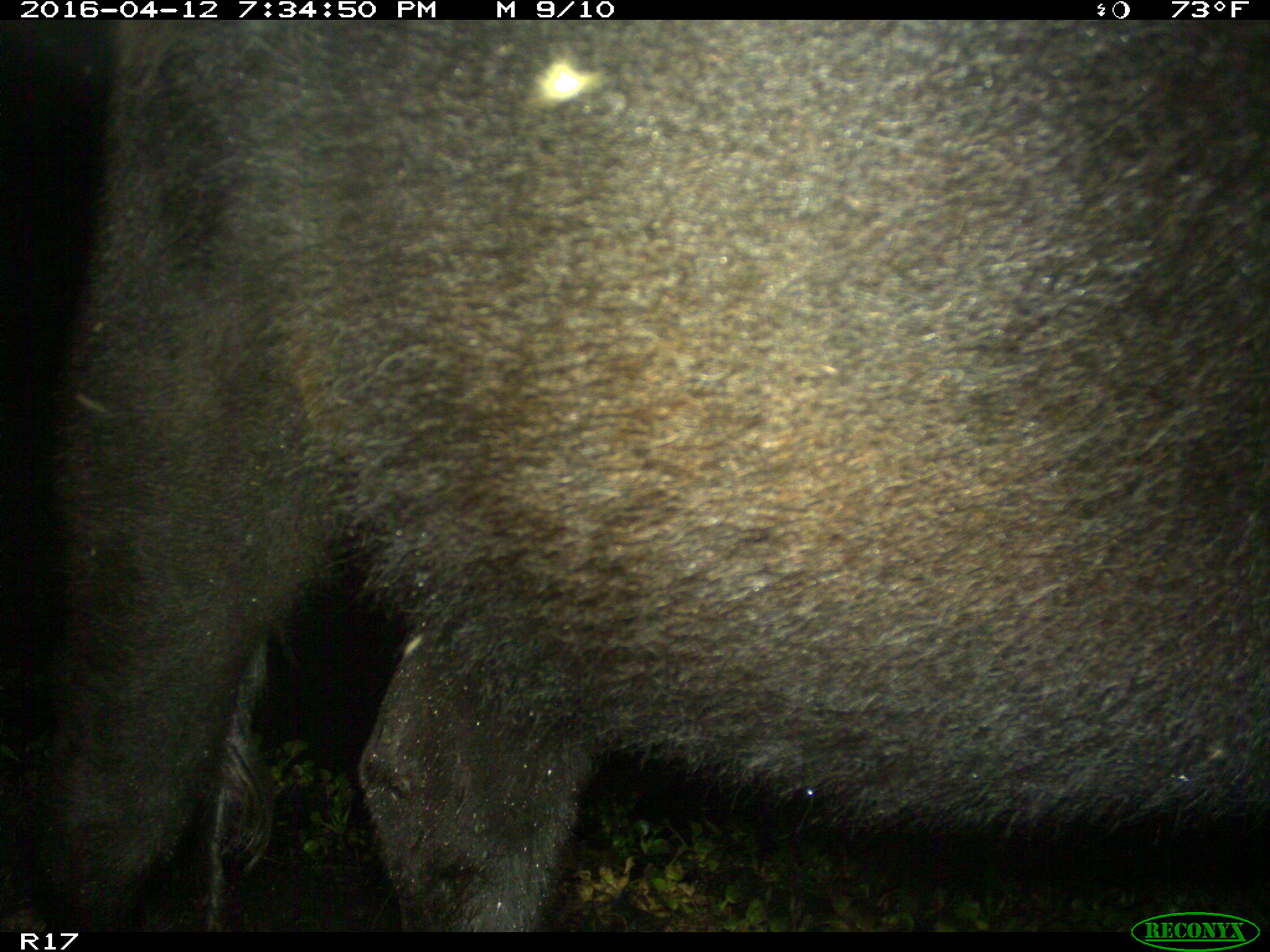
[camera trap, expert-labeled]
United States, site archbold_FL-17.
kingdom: Animalia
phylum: Chordata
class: Mammalia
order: Artiodactyla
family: Bovidae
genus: Bos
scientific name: Bos taurus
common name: domestic cow